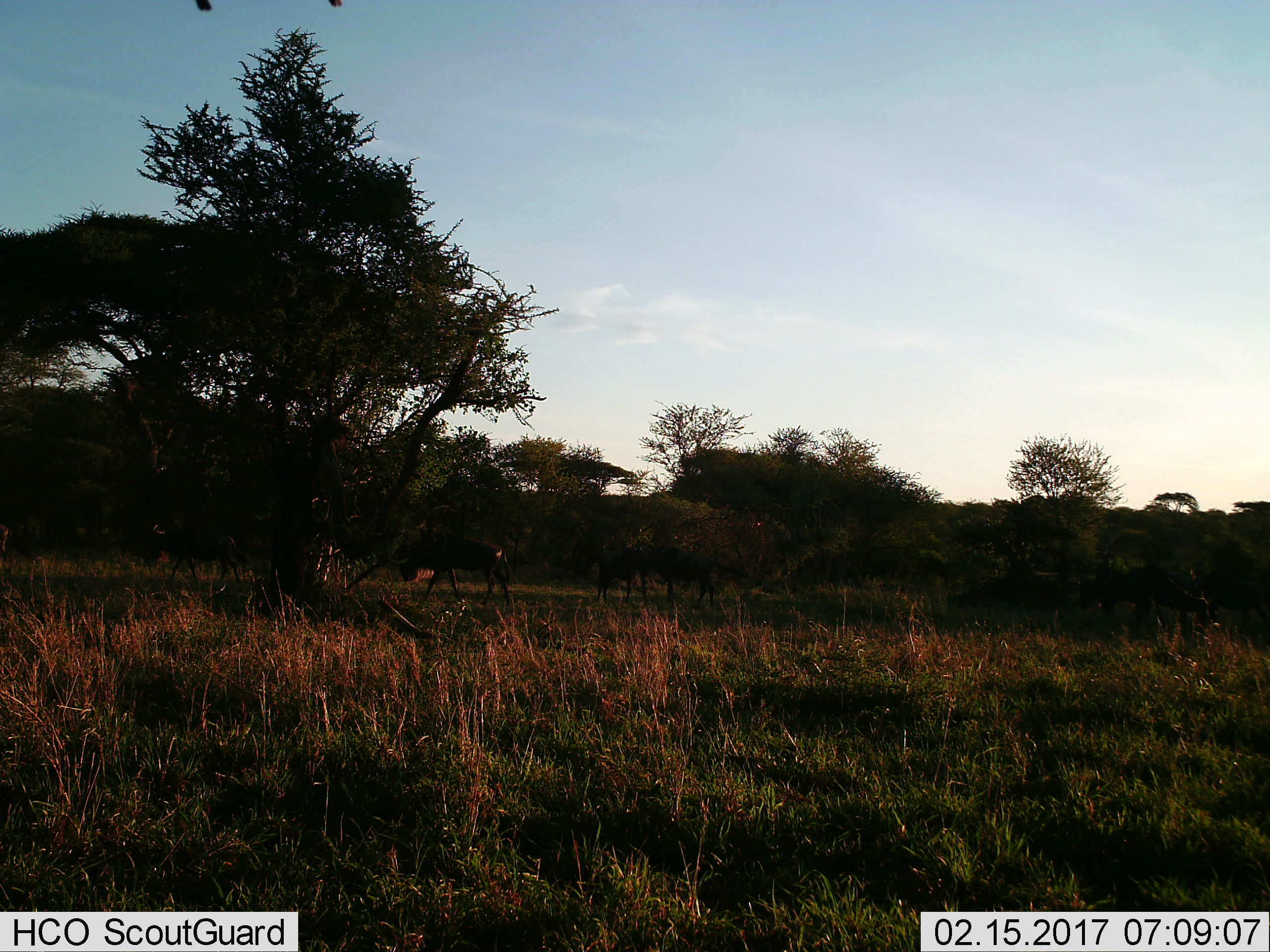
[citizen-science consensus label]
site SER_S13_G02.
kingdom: Animalia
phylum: Chordata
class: Mammalia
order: Artiodactyla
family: Bovidae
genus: Connochaetes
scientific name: Connochaetes taurinus taurinus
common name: blue wildebeest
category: wildebeestblue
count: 7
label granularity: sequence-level